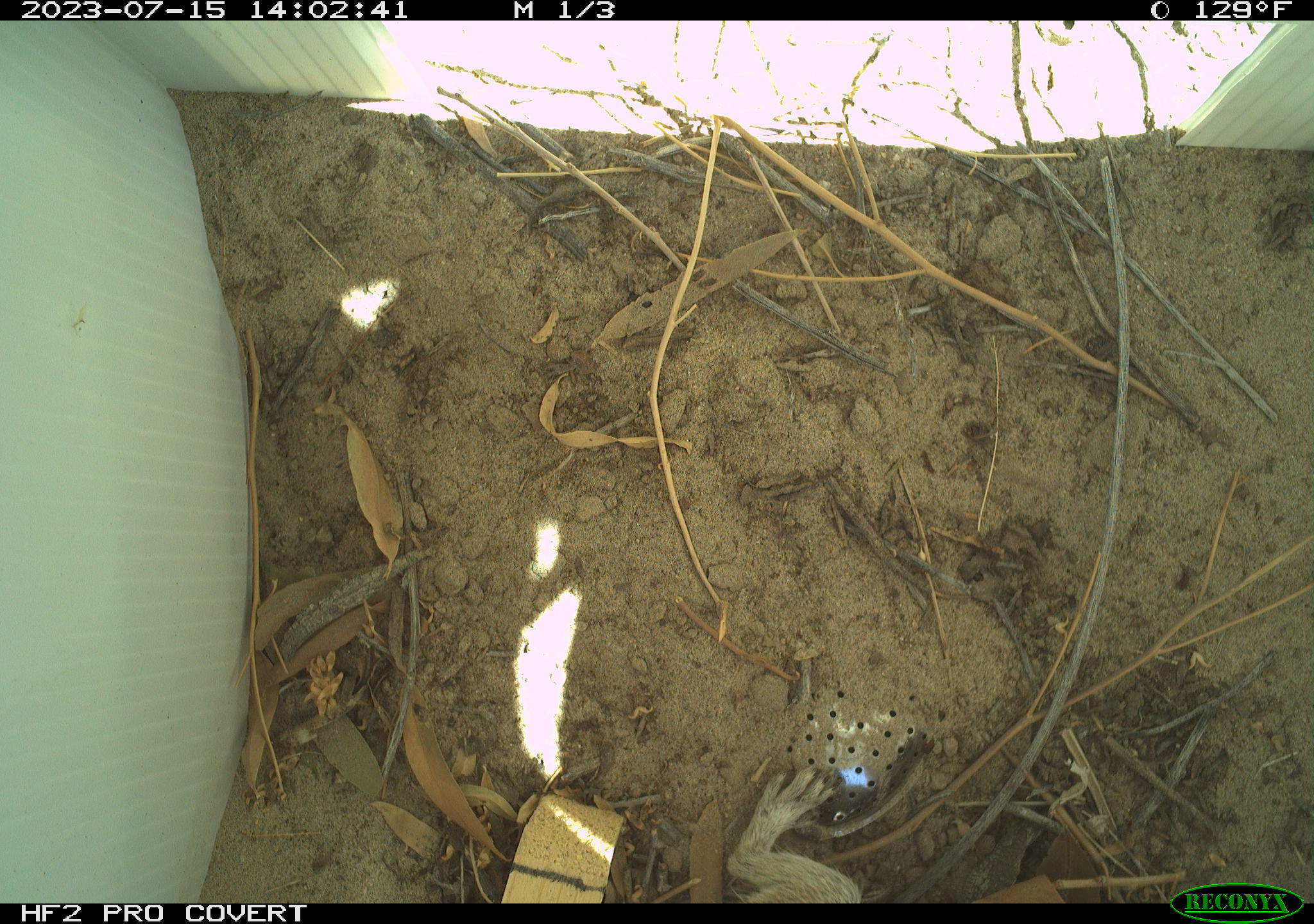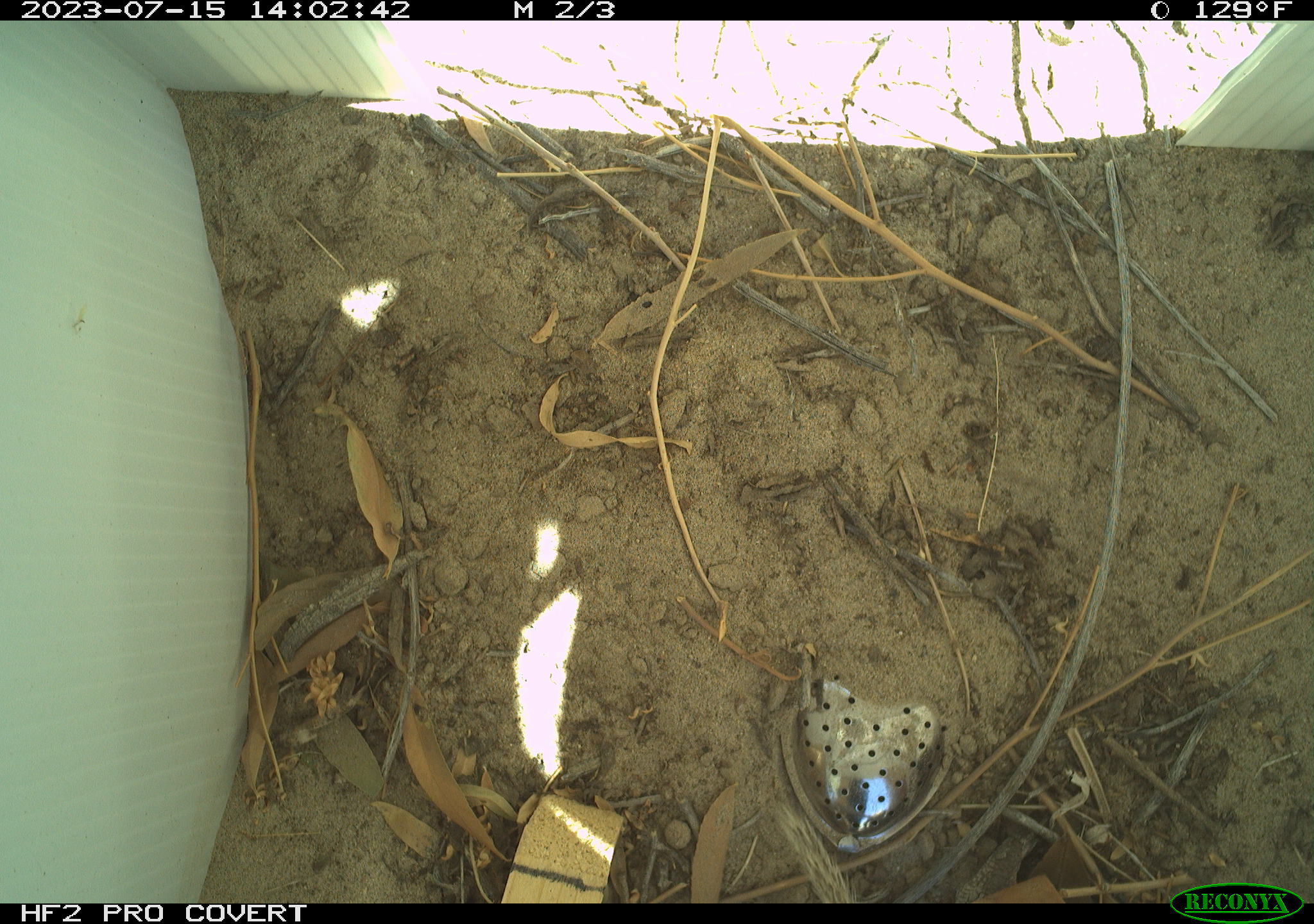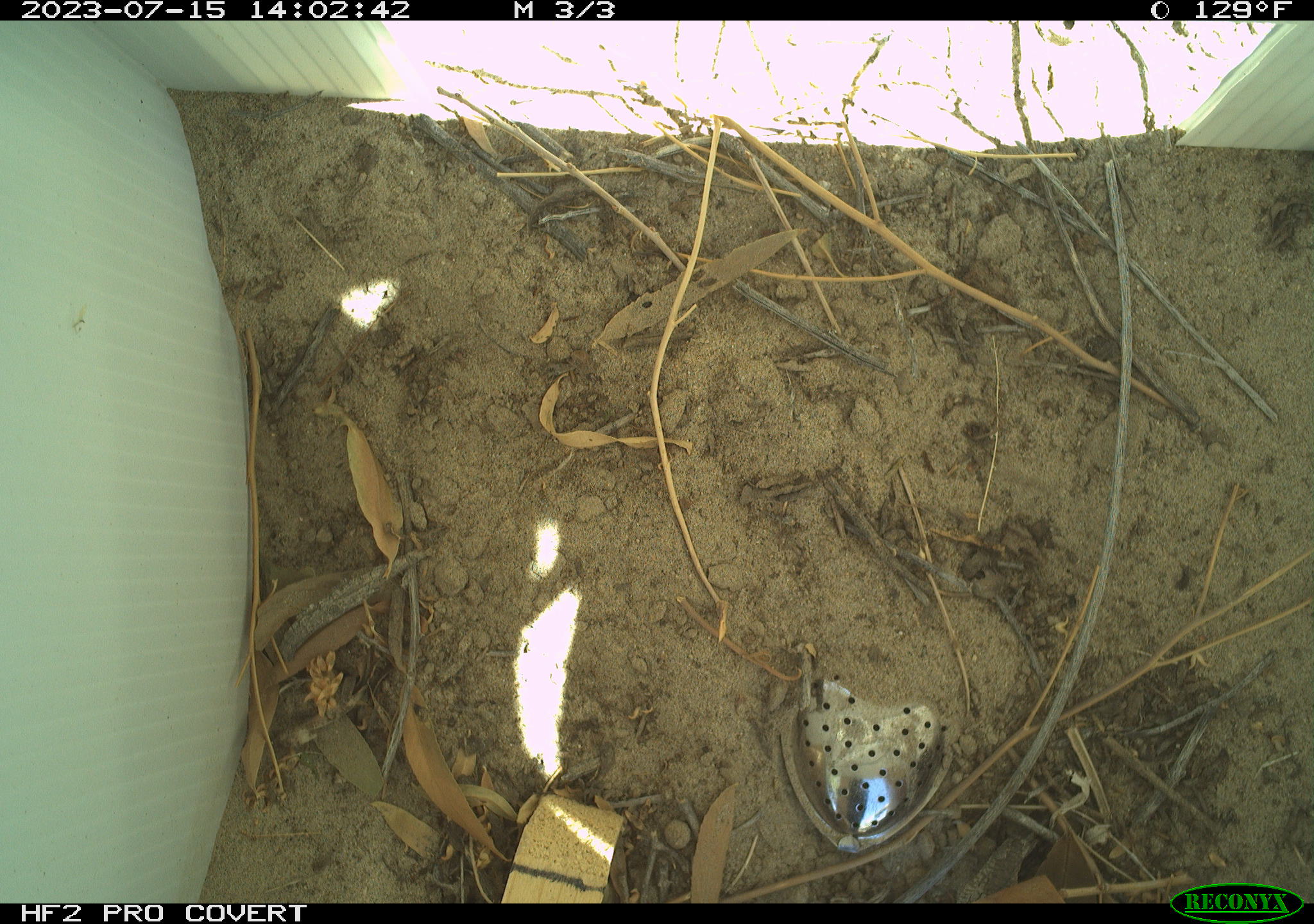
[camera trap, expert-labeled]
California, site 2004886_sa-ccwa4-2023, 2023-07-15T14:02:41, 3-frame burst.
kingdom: Animalia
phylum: Chordata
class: Mammalia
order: Rodentia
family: Sciuridae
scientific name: Sciuridae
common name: squirrels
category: sciuridae family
Sciuridae family (squirrels) (Sciuridae).